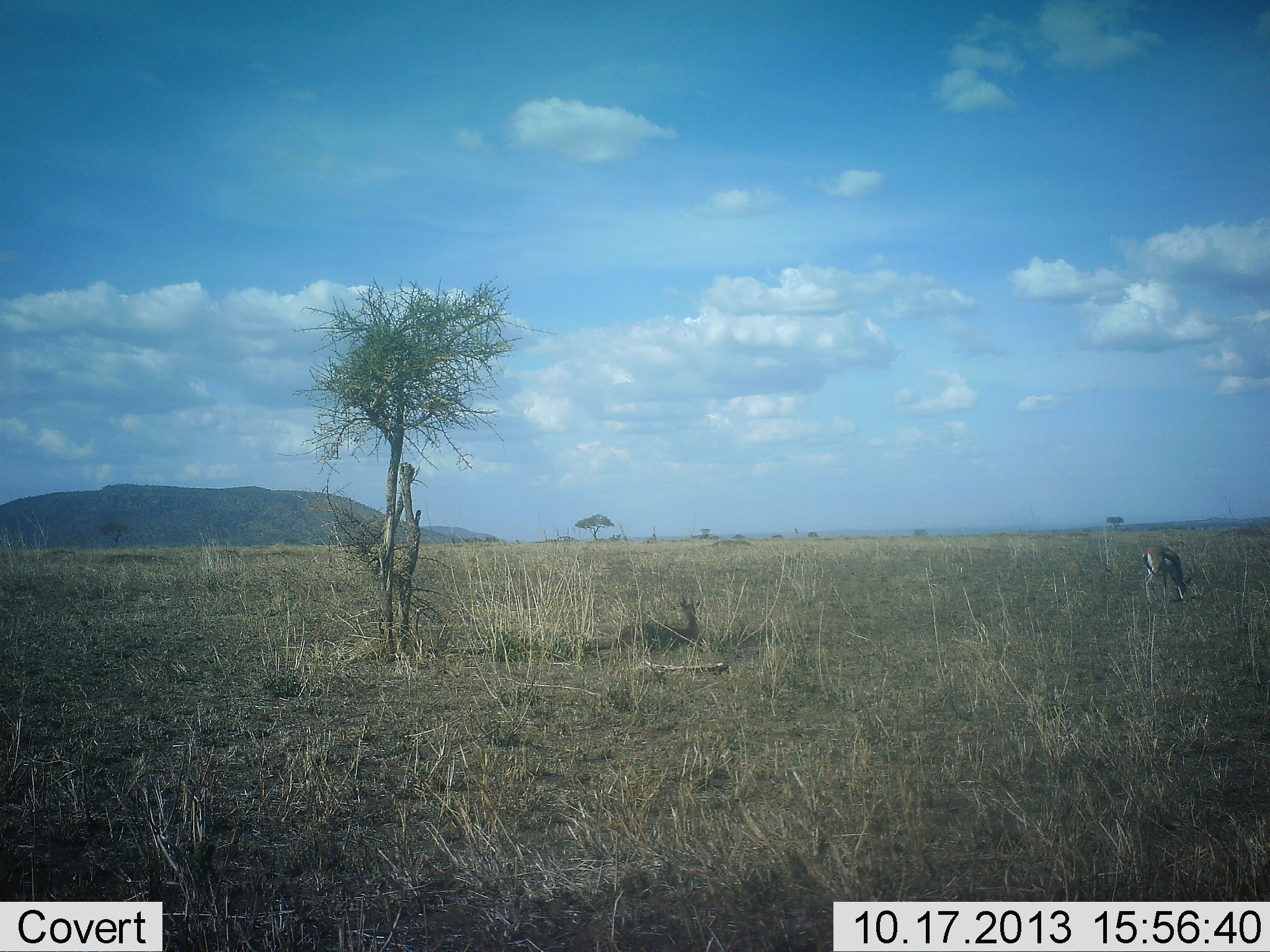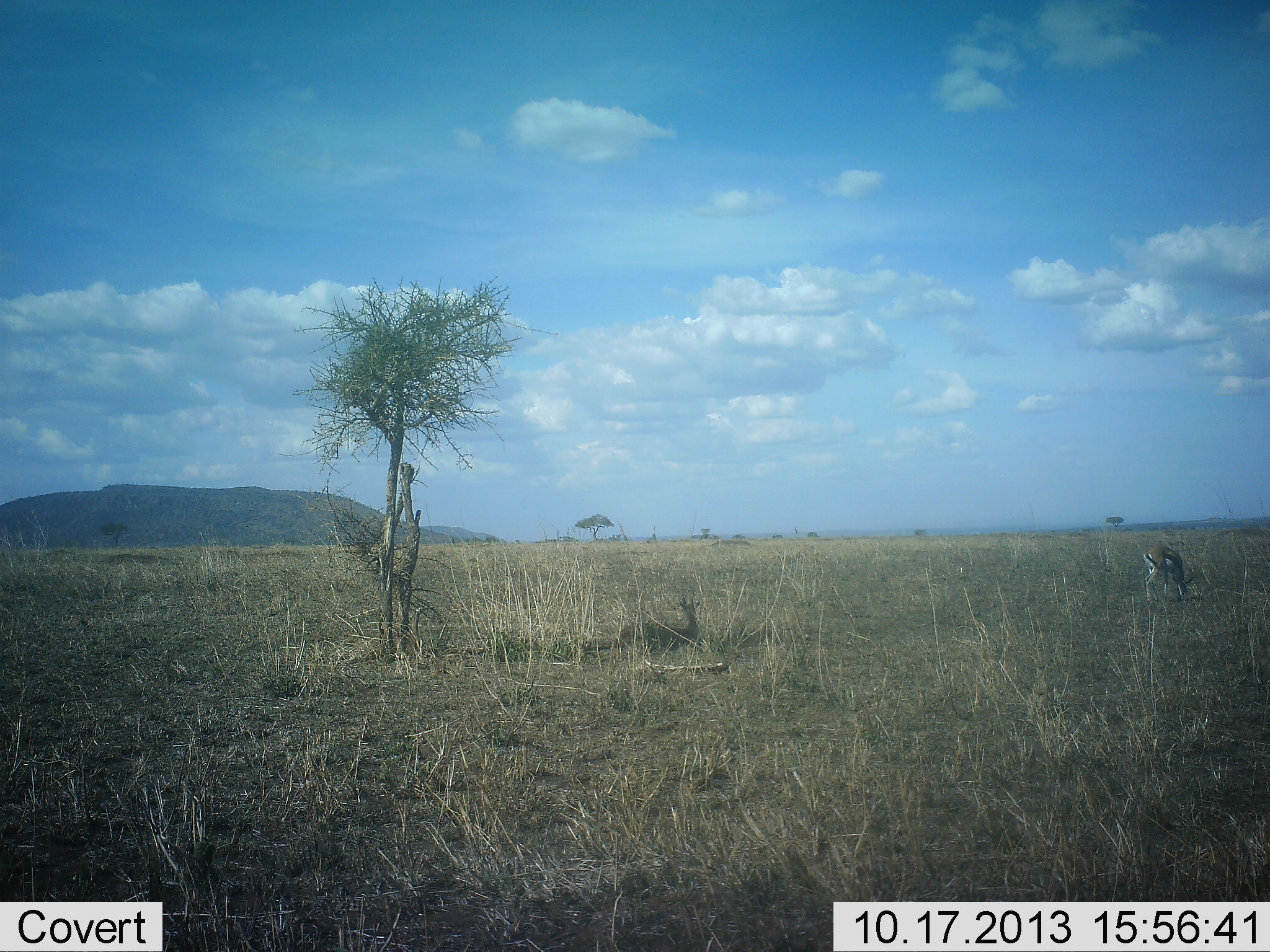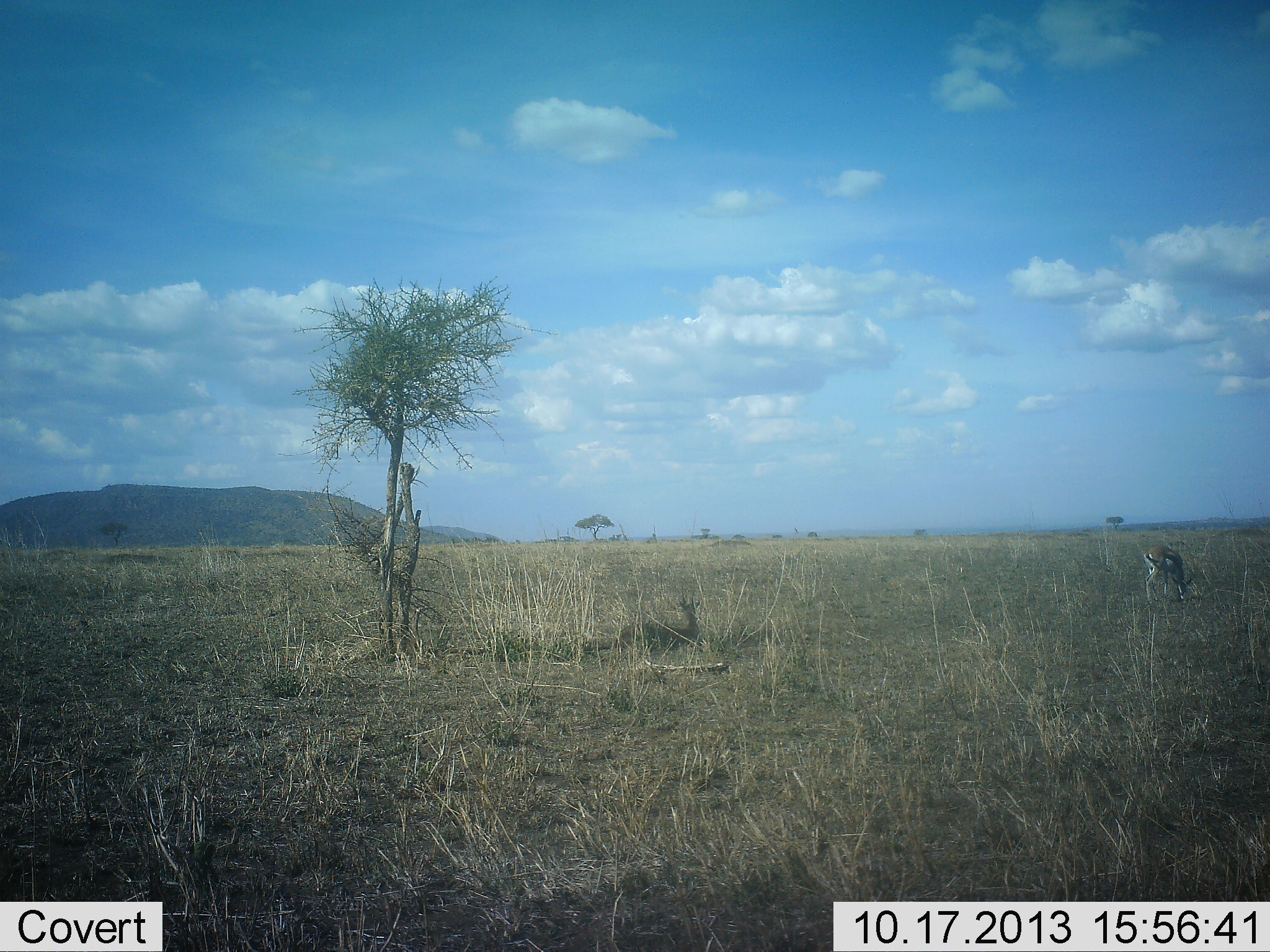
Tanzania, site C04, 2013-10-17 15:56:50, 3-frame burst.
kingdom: Animalia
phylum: Chordata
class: Mammalia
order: Artiodactyla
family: Bovidae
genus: Eudorcas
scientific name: Eudorcas thomsonii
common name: thomson's gazelle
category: gazellethomsons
Gazellethomsons (thomson's gazelle) (Eudorcas thomsonii), count 1. Behavior (volunteer vote fractions): standing 30%, resting 0%, moving 0%, interacting 0%. Young present (vote fraction): 0%. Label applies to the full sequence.